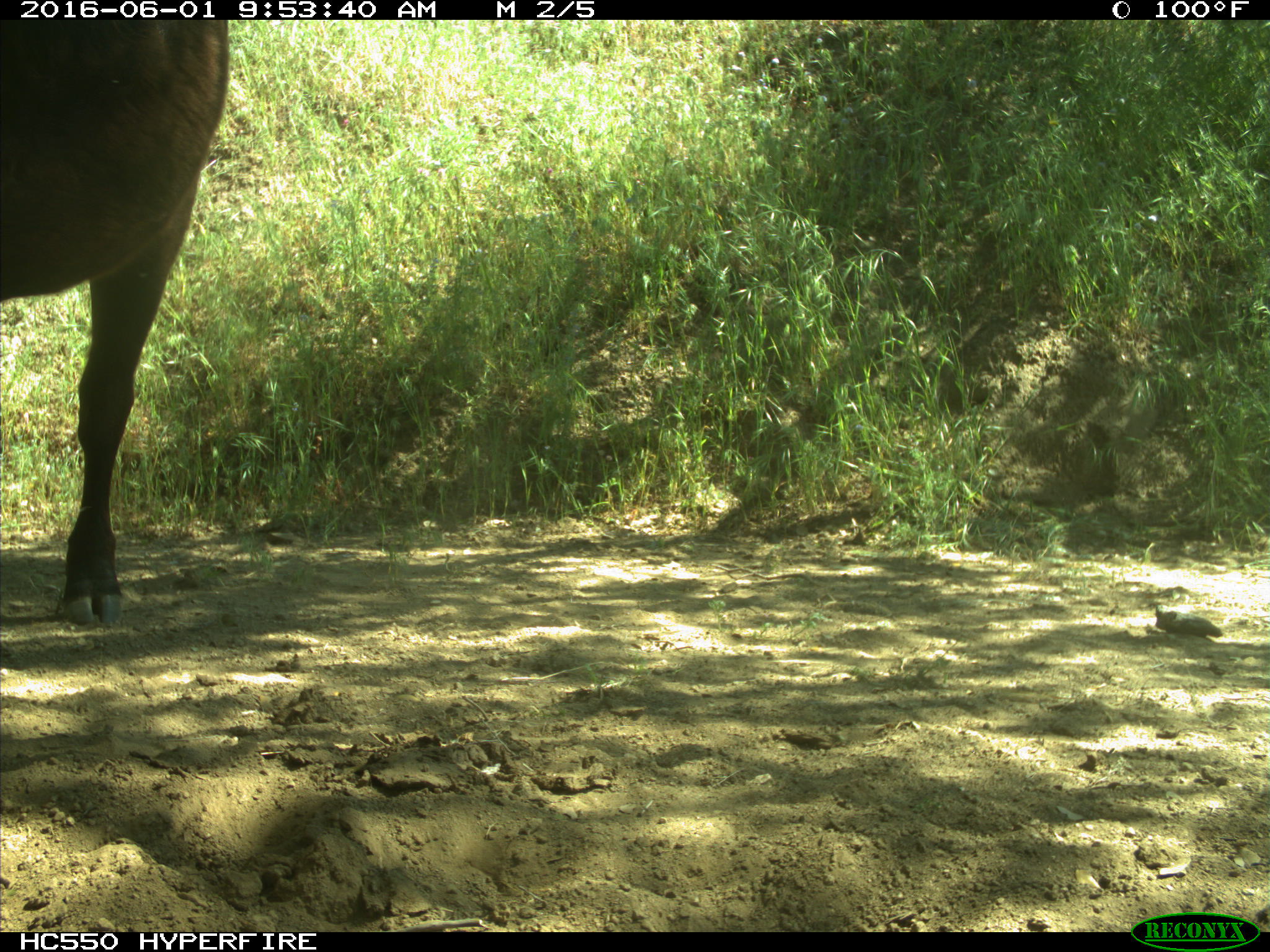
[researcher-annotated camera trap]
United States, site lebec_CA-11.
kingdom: Animalia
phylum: Chordata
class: Mammalia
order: Artiodactyla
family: Bovidae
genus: Bos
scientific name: Bos taurus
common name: domestic cow